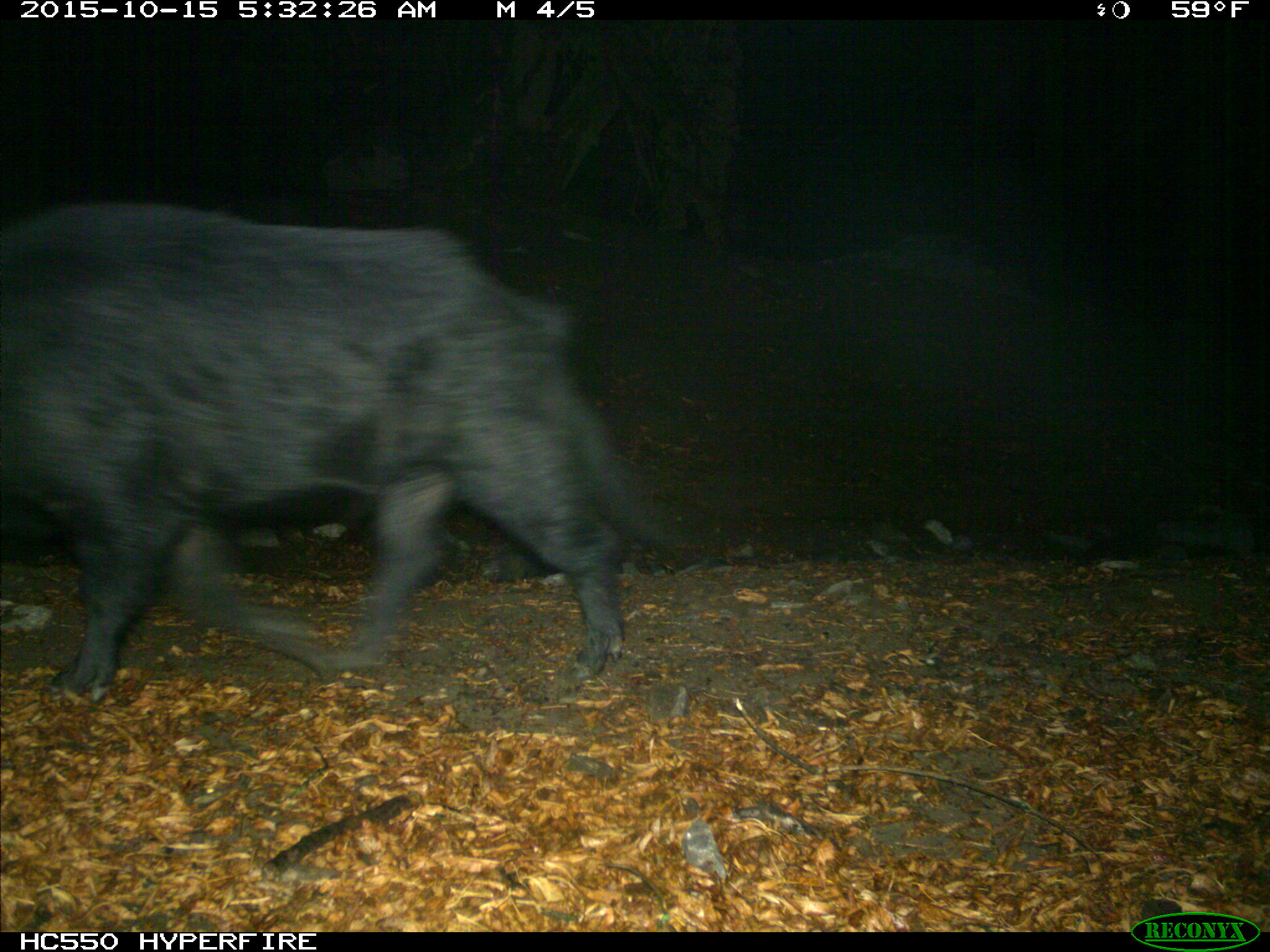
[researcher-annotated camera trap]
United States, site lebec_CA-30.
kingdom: Animalia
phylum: Chordata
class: Mammalia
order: Artiodactyla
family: Suidae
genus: Sus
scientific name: Sus scrofa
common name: wild boar